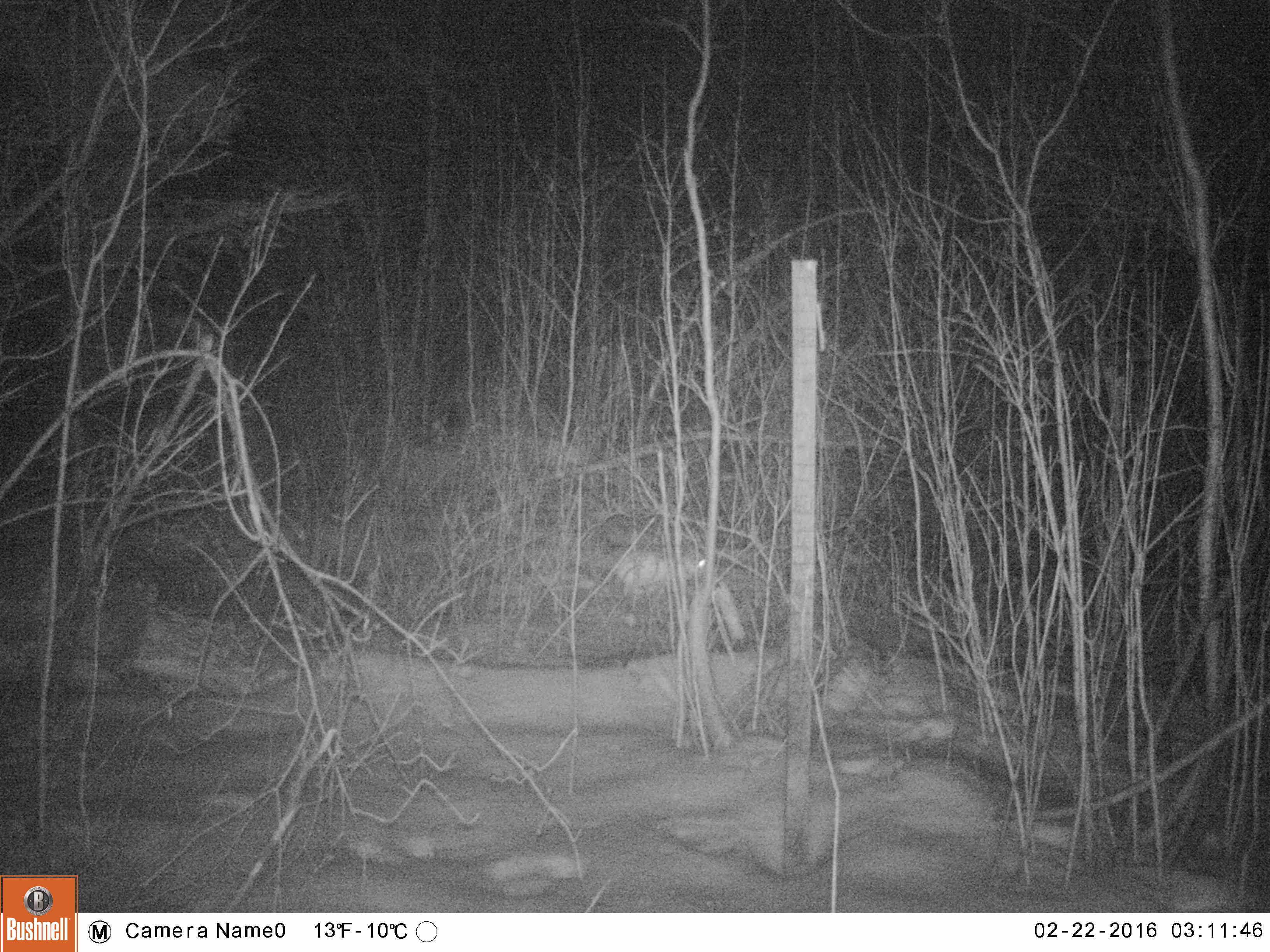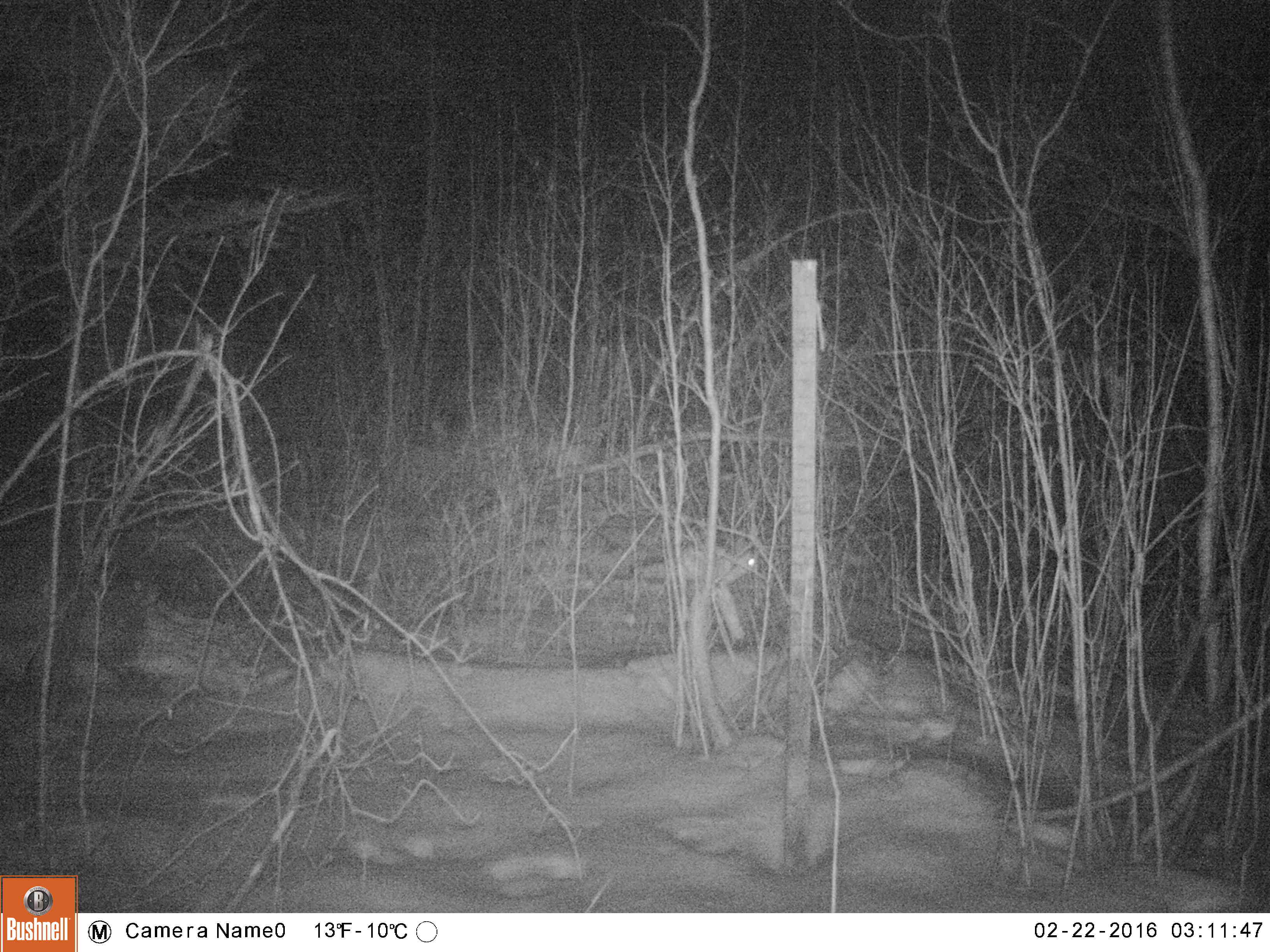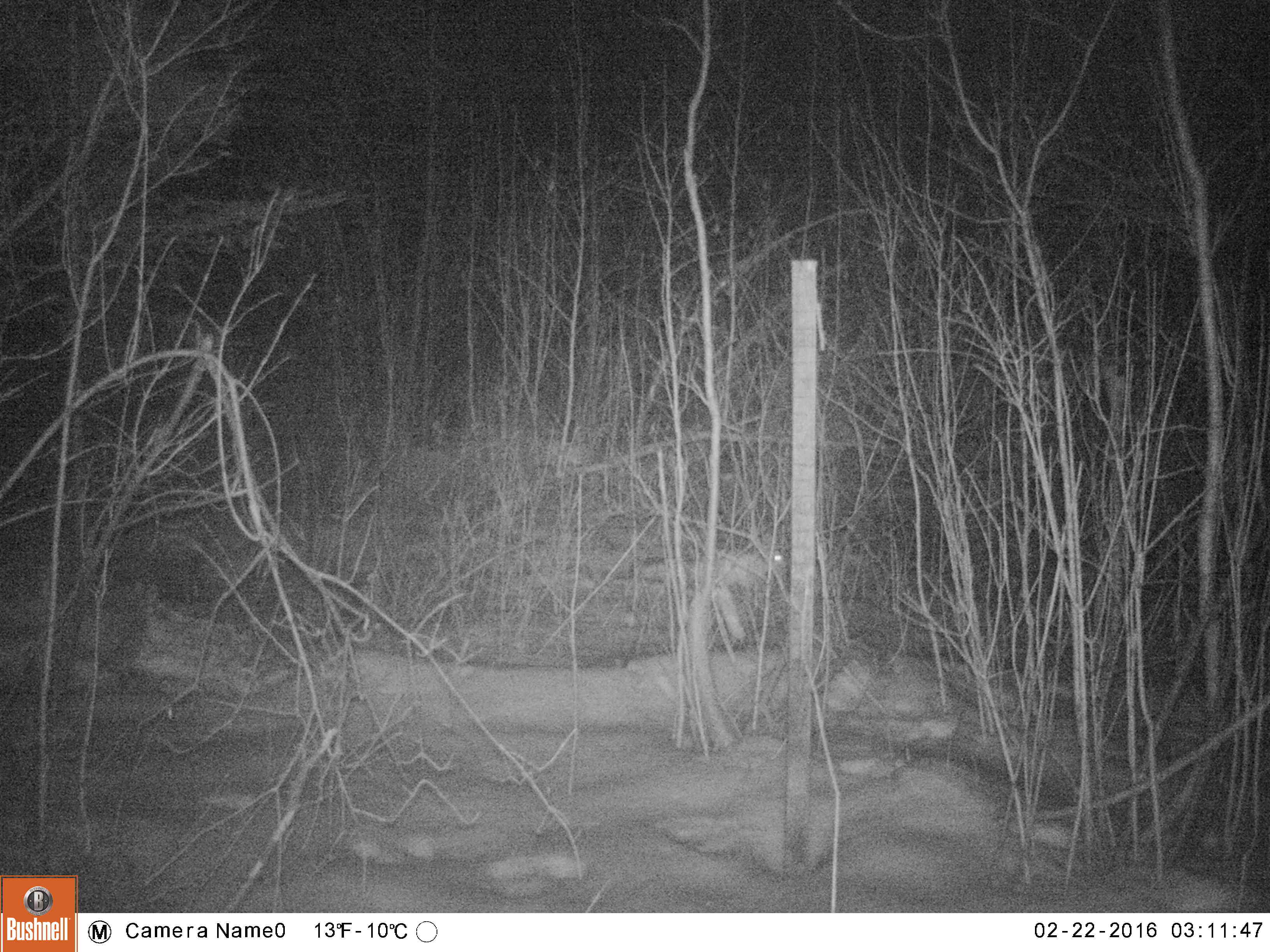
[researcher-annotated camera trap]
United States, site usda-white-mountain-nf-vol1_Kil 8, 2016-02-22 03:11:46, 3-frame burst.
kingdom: Animalia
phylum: Chordata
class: Mammalia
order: Lagomorpha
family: Leporidae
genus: Lepus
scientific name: Lepus americanus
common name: snowshoe hare